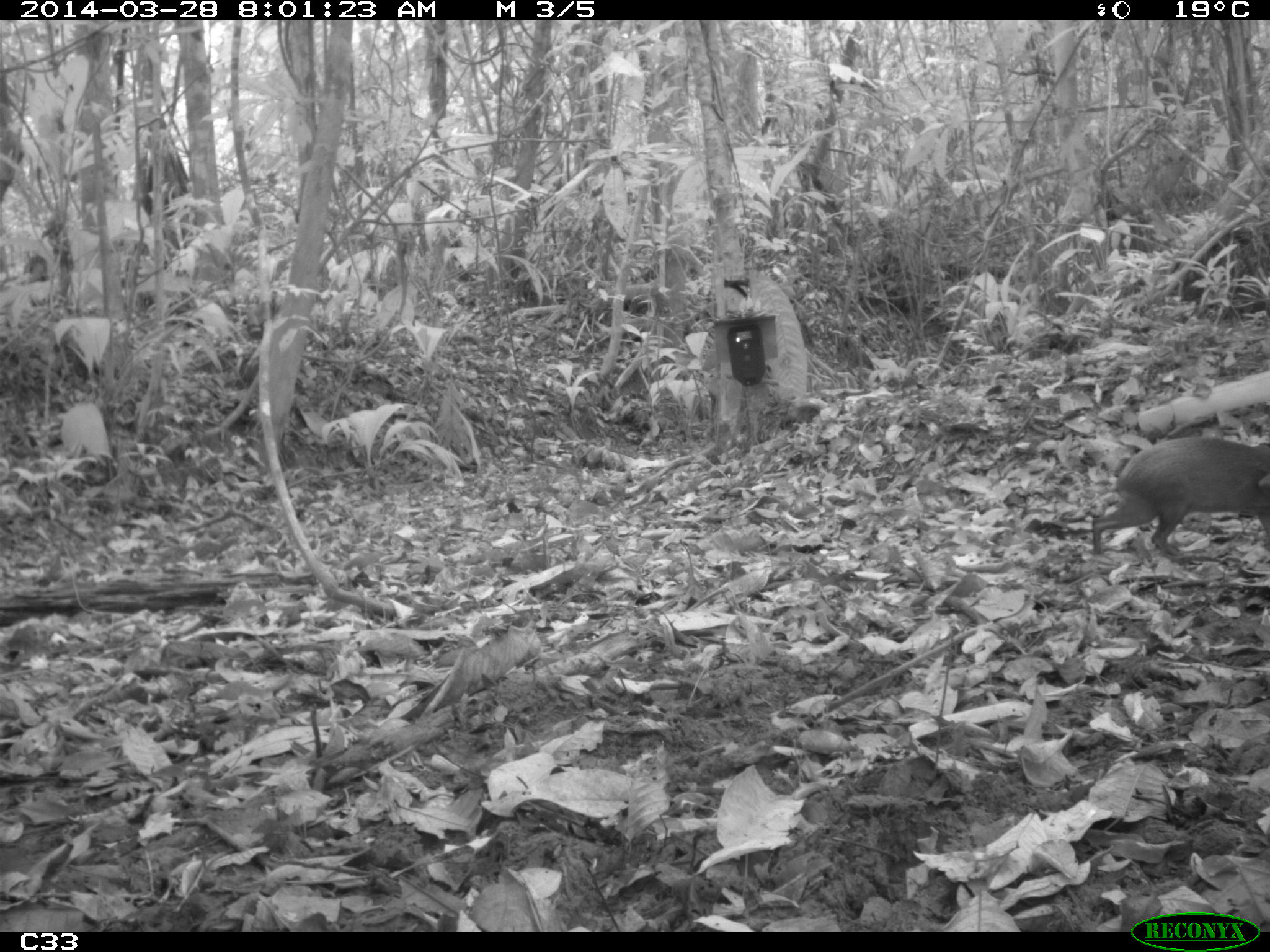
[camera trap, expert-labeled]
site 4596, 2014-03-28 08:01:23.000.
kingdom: Animalia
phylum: Chordata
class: Mammalia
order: Rodentia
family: Dasyproctidae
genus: Dasyprocta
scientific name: Dasyprocta leporina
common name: red-rumped agouti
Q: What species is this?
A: Dasyprocta leporina (red-rumped agouti).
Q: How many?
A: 1.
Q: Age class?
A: Adult.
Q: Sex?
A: Male.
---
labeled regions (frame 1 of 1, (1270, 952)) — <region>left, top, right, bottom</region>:
dasyprocta leporina: <region>1091, 435, 1270, 563</region>